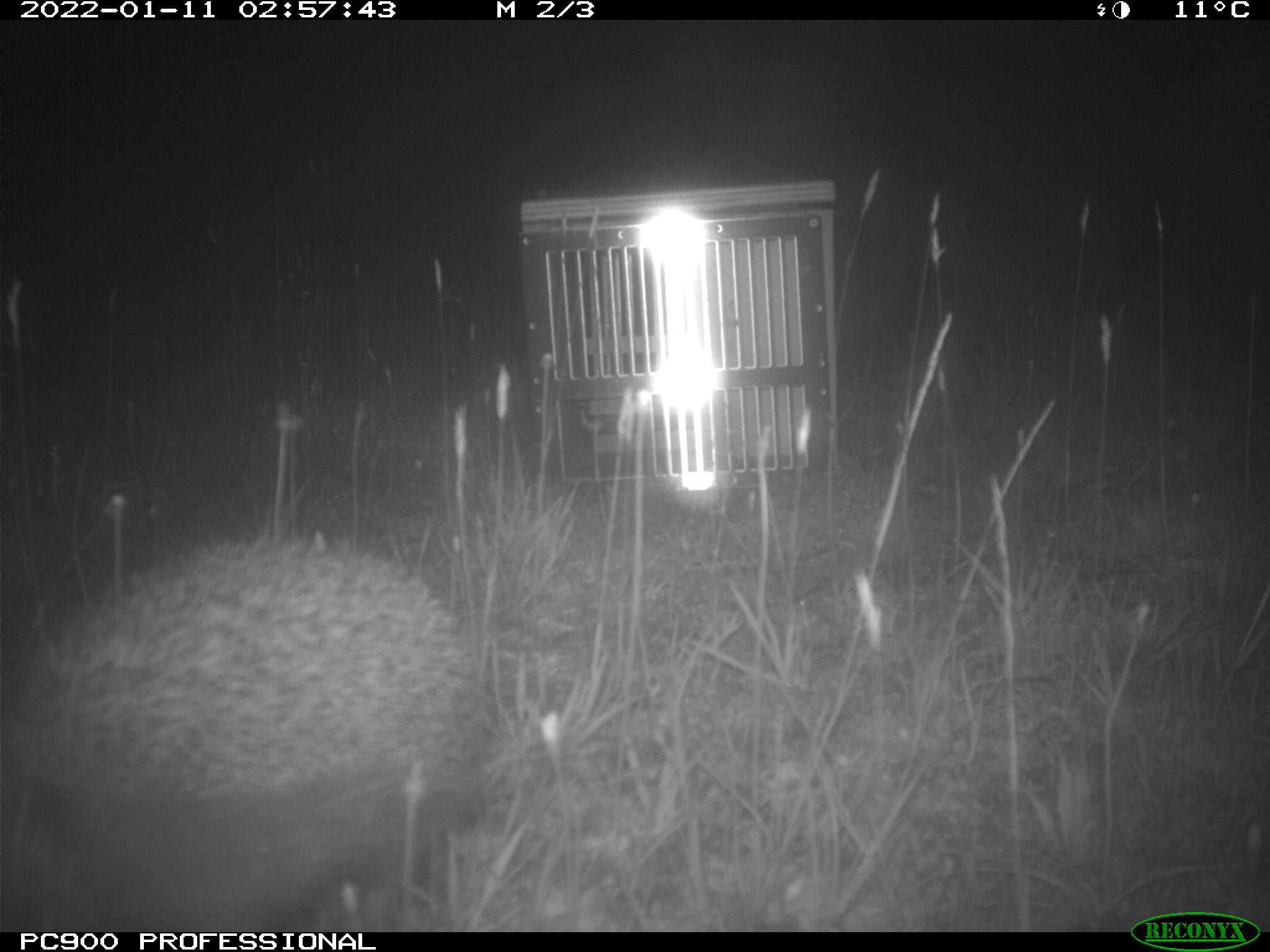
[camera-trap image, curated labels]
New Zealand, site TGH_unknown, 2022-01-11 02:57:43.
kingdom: Animalia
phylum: Chordata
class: Mammalia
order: Eulipotyphla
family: Erinaceidae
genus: Erinaceus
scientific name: Erinaceus europaeus europaeus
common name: european hedgehog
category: hedgehog